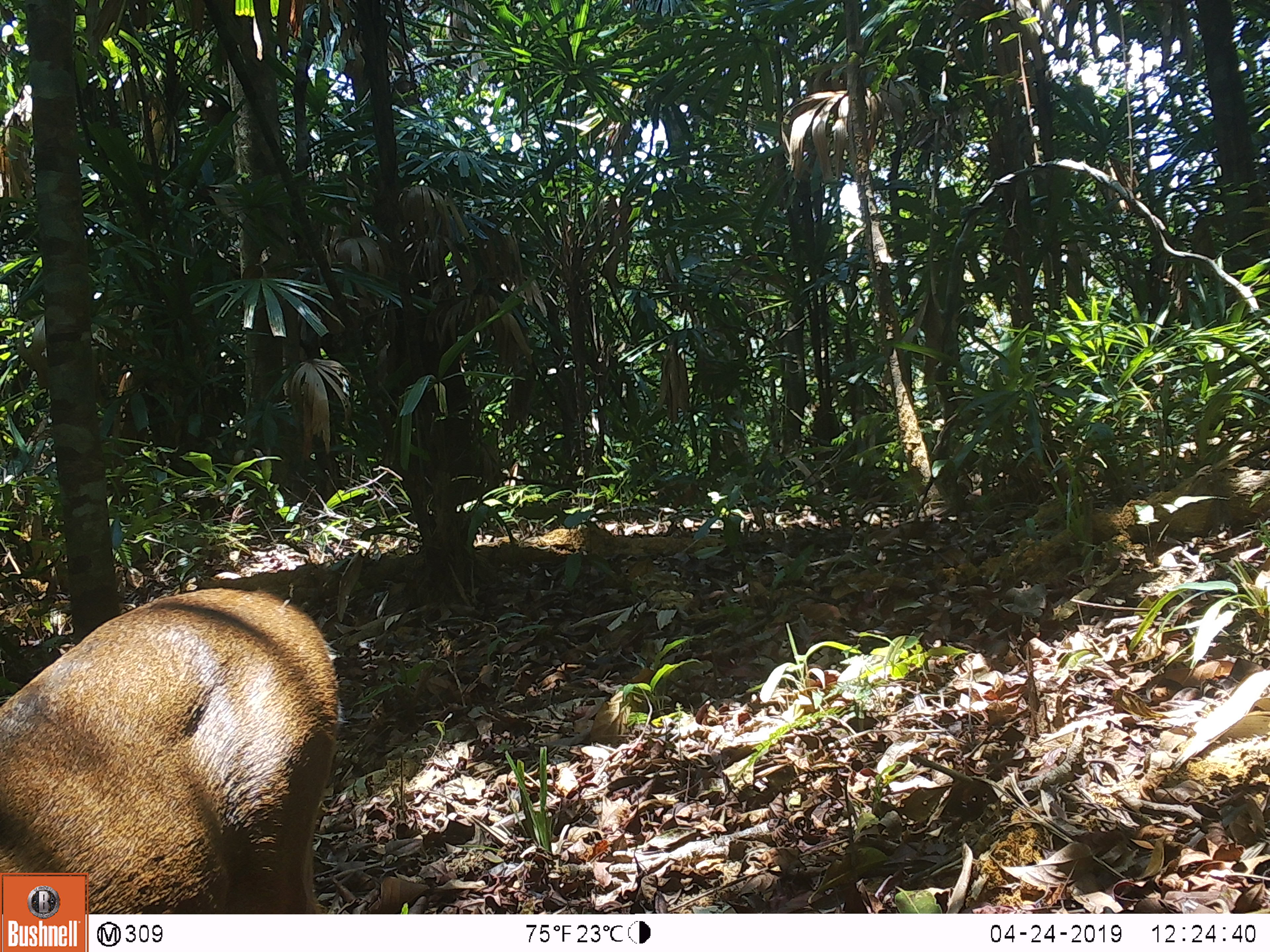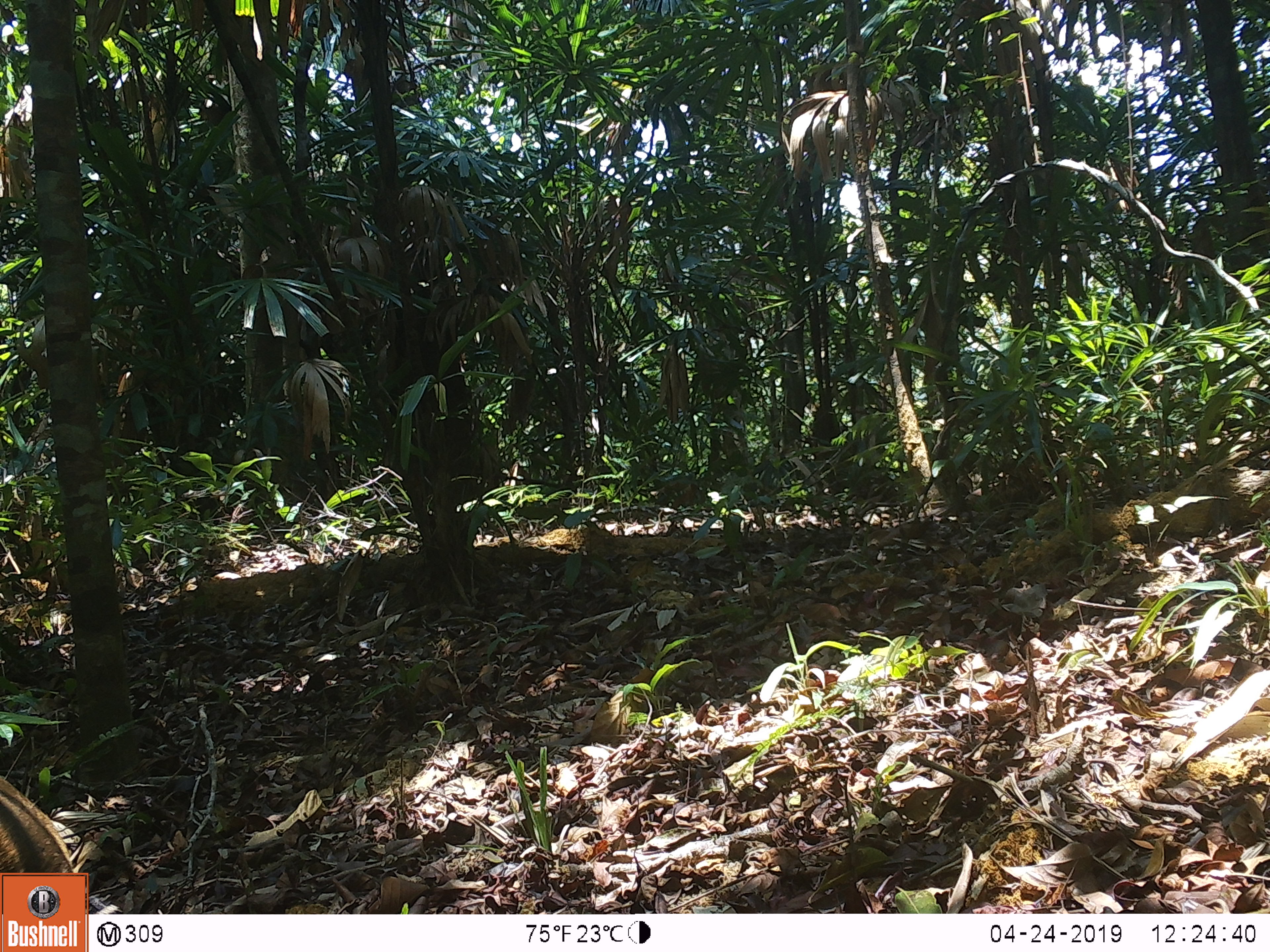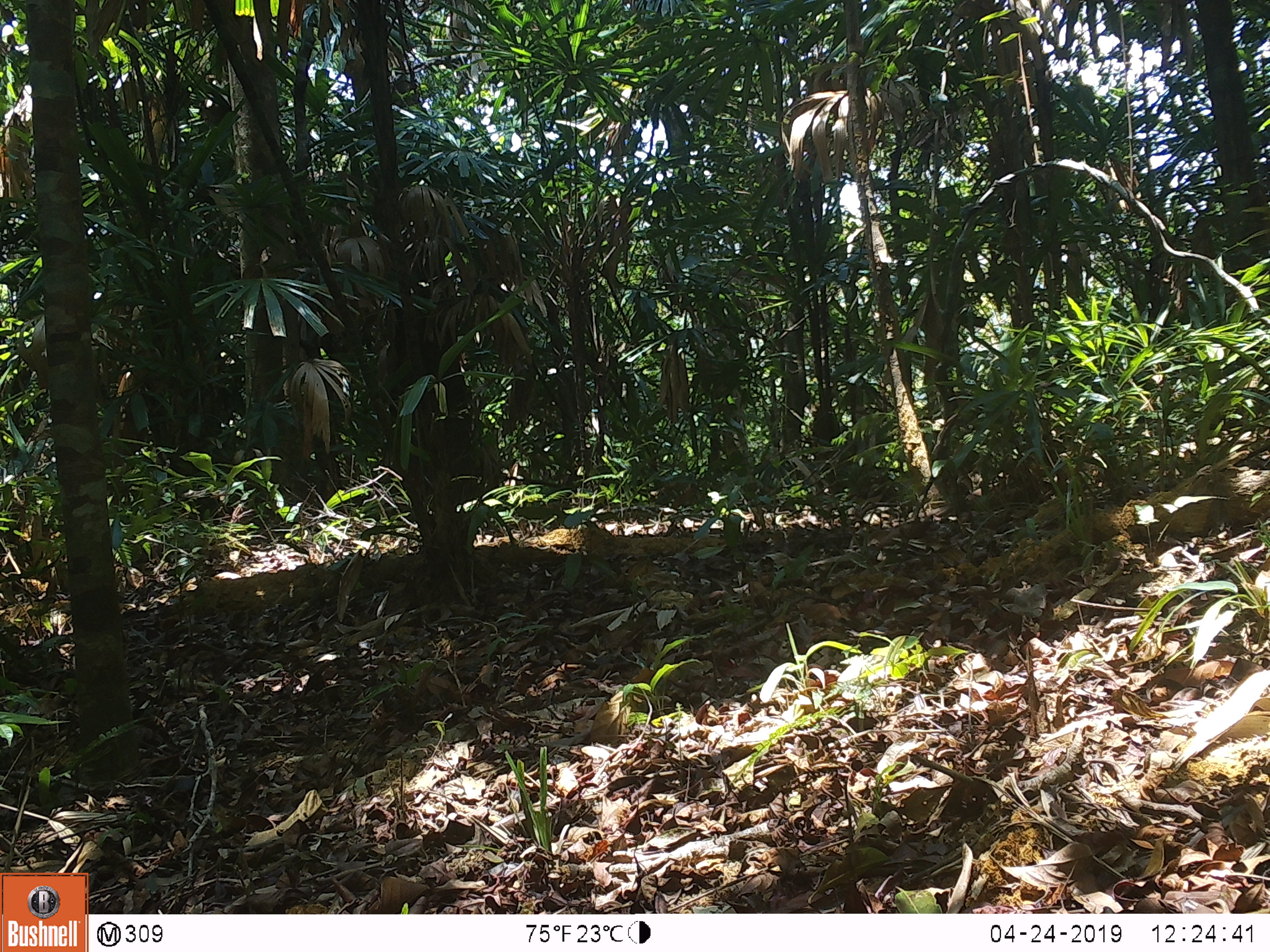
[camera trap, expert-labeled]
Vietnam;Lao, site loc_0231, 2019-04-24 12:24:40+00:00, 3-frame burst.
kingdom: Animalia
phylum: Chordata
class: Mammalia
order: Artiodactyla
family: Cervidae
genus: Muntiacus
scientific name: Muntiacus vuquangensis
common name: large-antlered muntjac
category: large antlered muntjac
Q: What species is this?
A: Large antlered muntjac (large-antlered muntjac) (Muntiacus vuquangensis).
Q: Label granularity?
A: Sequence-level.